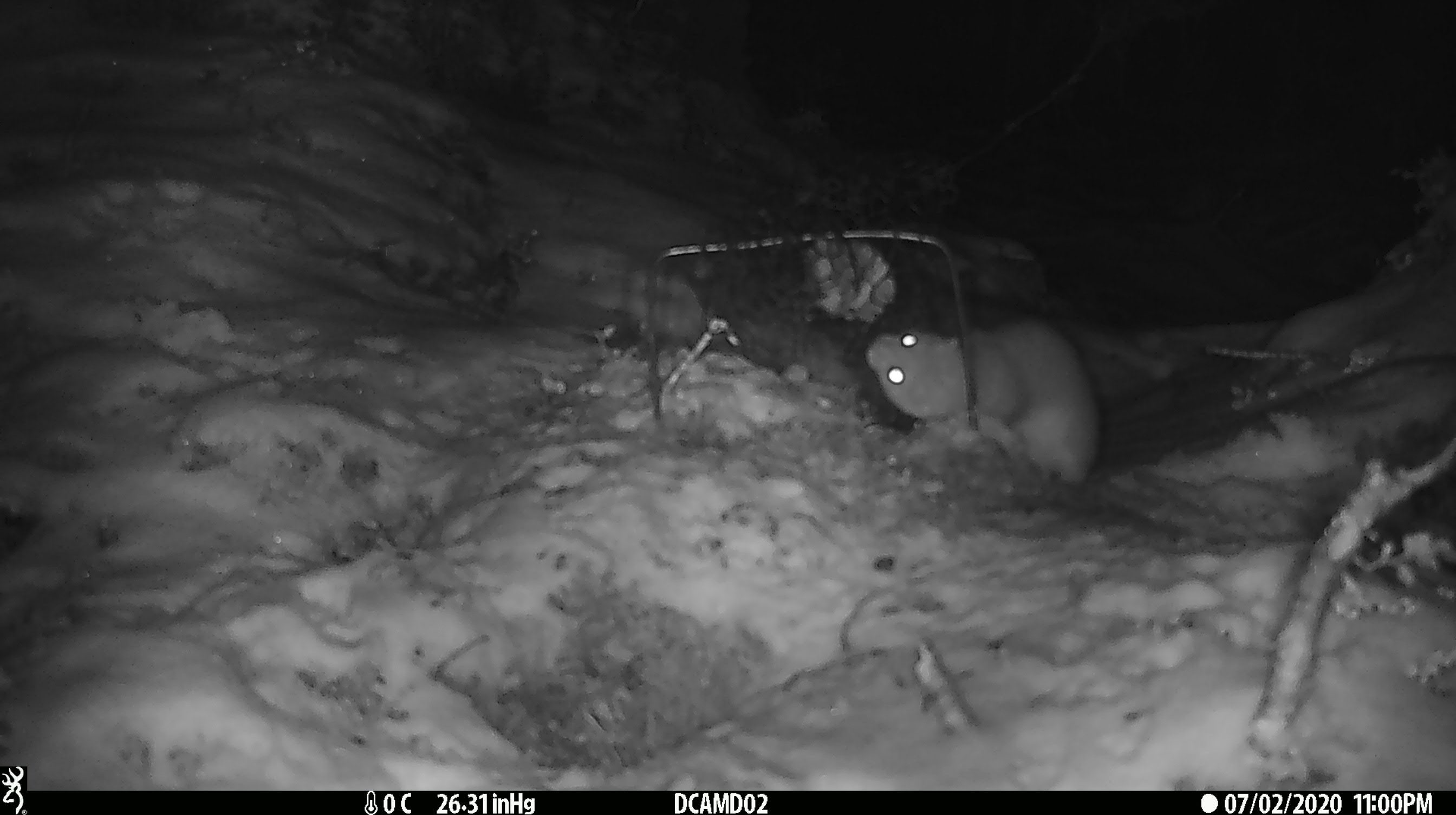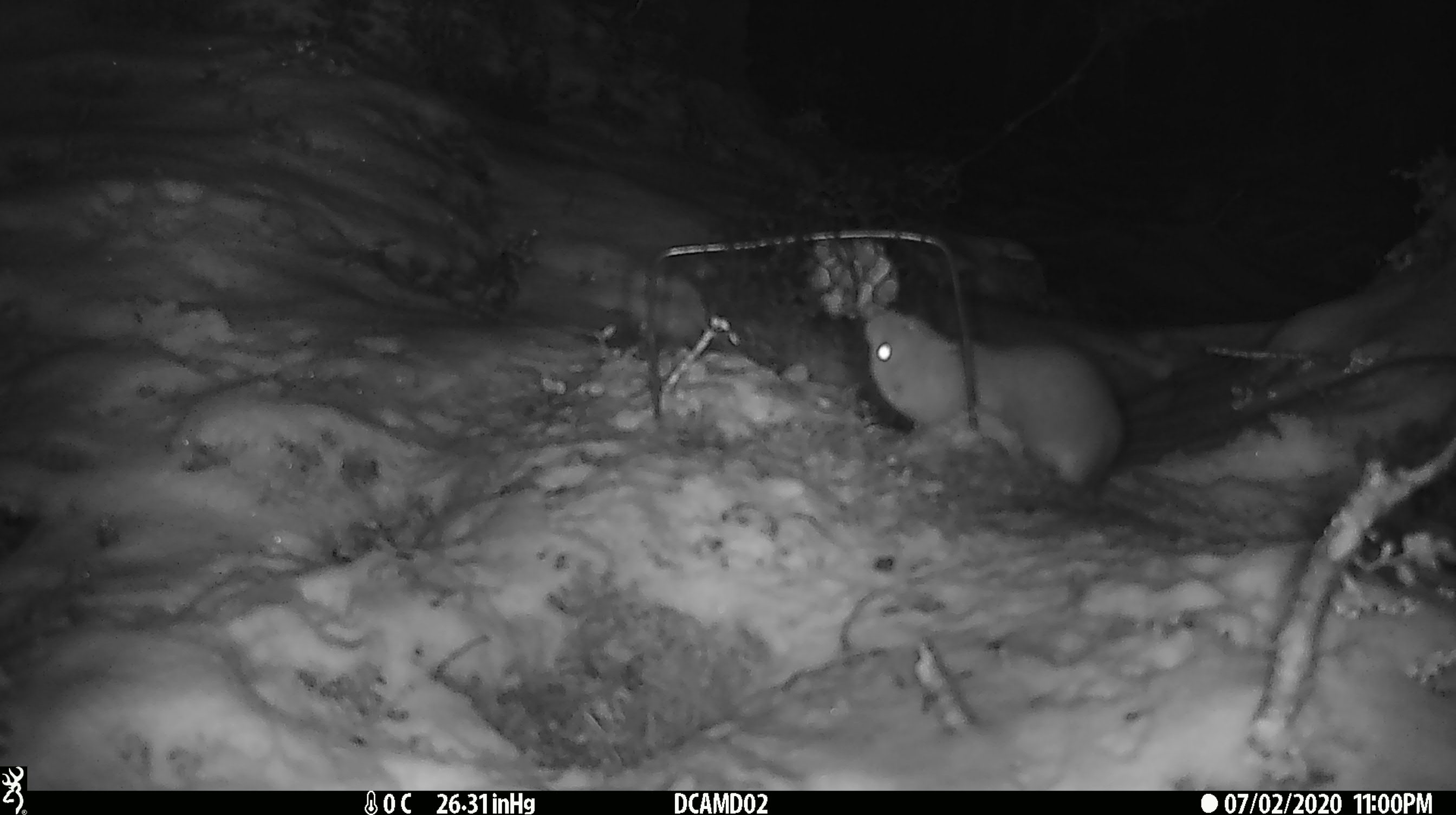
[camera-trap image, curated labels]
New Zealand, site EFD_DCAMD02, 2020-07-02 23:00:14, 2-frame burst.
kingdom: Animalia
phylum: Chordata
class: Mammalia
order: Carnivora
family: Mustelidae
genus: Mustela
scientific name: Mustela erminea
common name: stoat